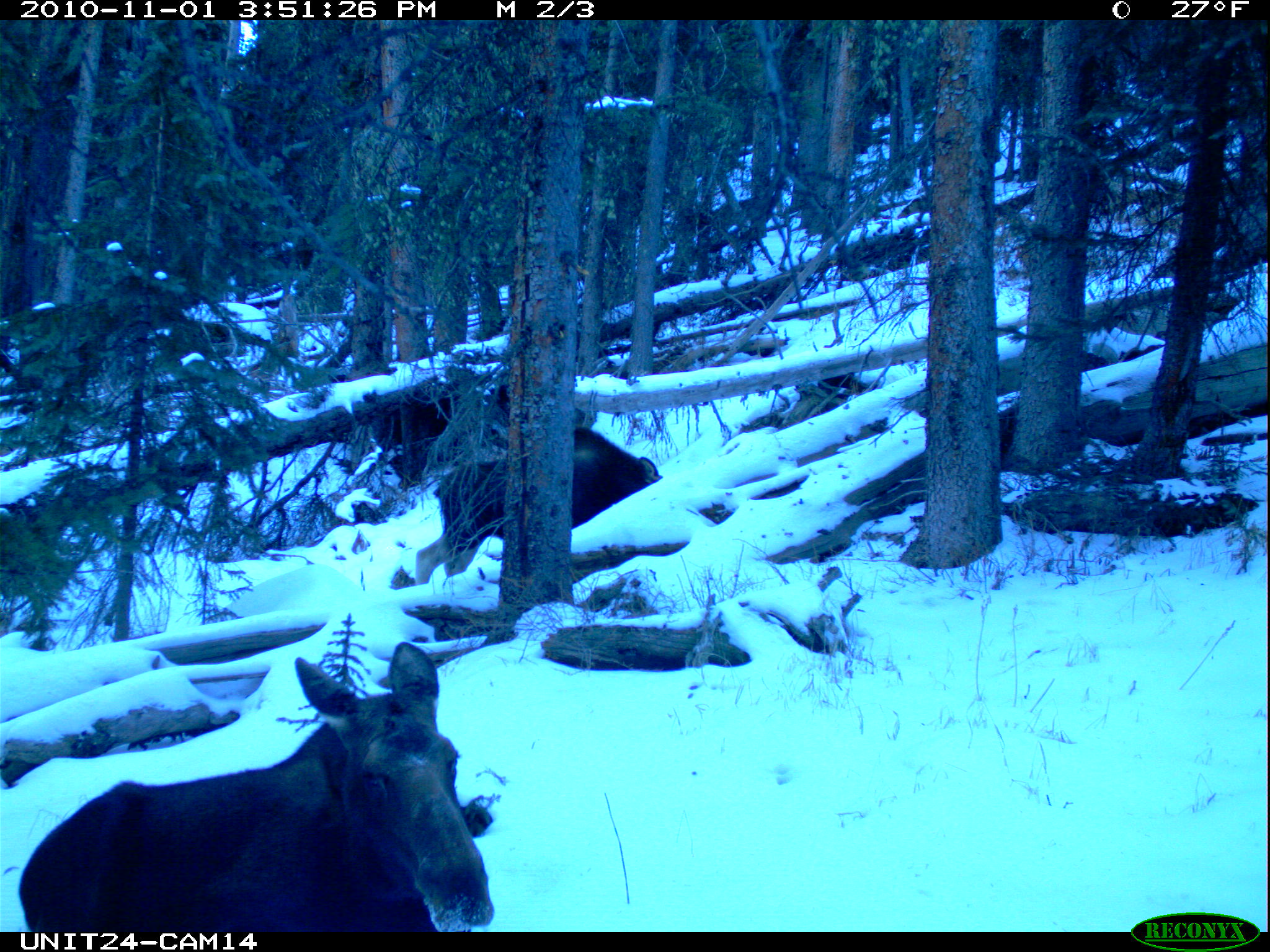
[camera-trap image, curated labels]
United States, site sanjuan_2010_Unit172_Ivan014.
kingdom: Animalia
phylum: Chordata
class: Mammalia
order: Artiodactyla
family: Cervidae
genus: Alces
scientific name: Alces alces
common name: moose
Alces alces (moose).